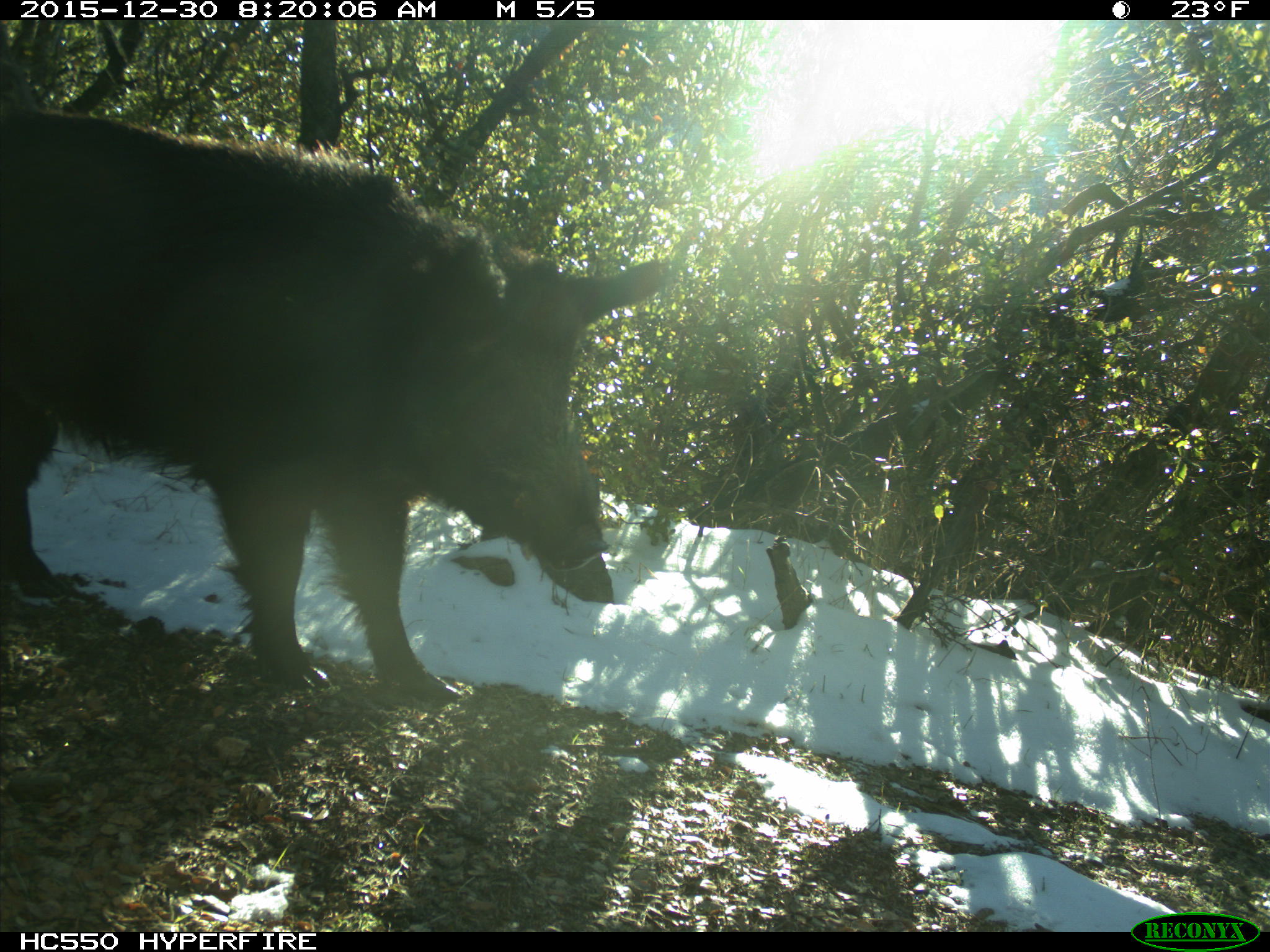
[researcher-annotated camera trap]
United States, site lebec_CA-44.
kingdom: Animalia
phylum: Chordata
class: Mammalia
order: Artiodactyla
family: Suidae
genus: Sus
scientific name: Sus scrofa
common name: wild boar